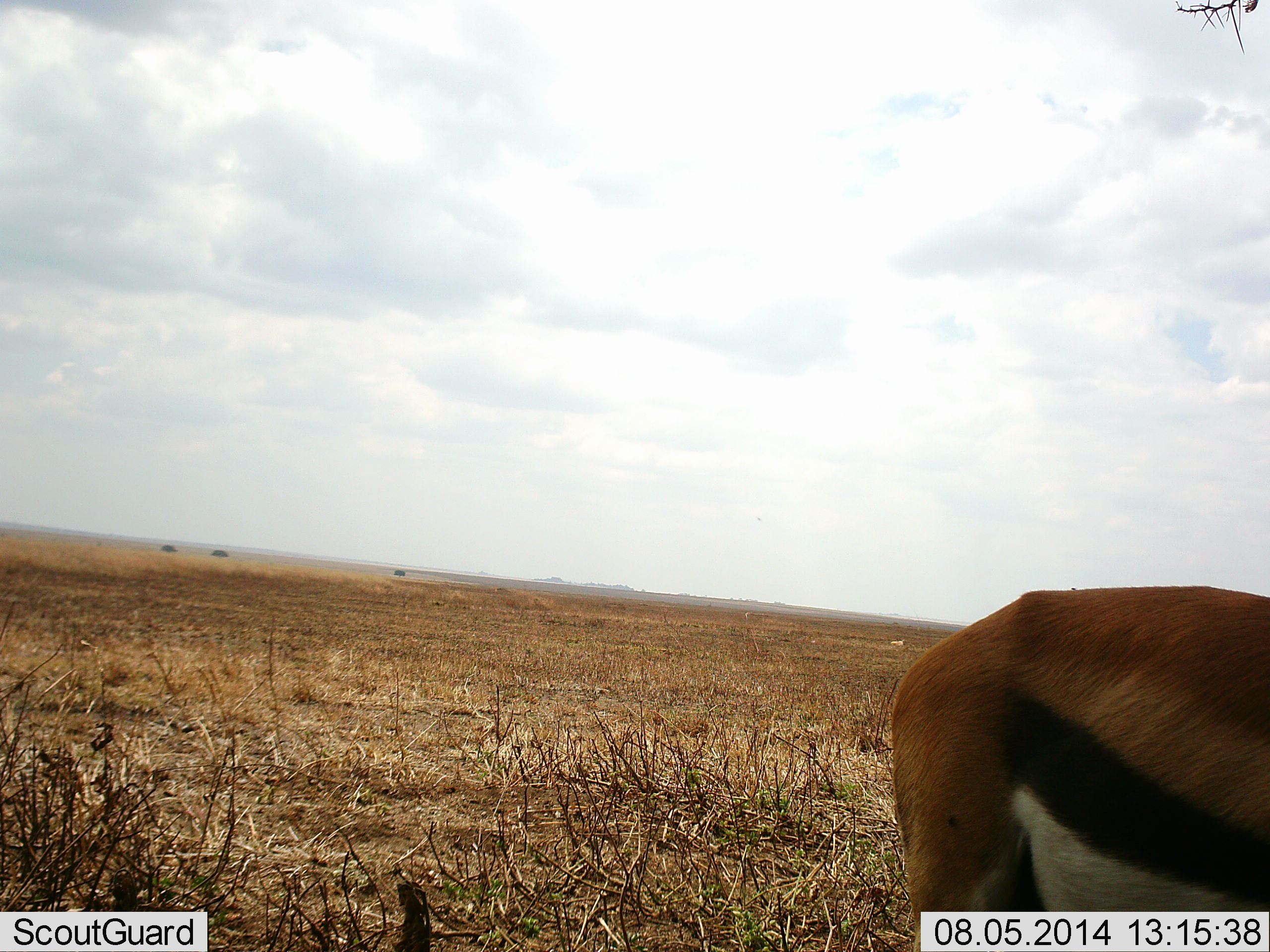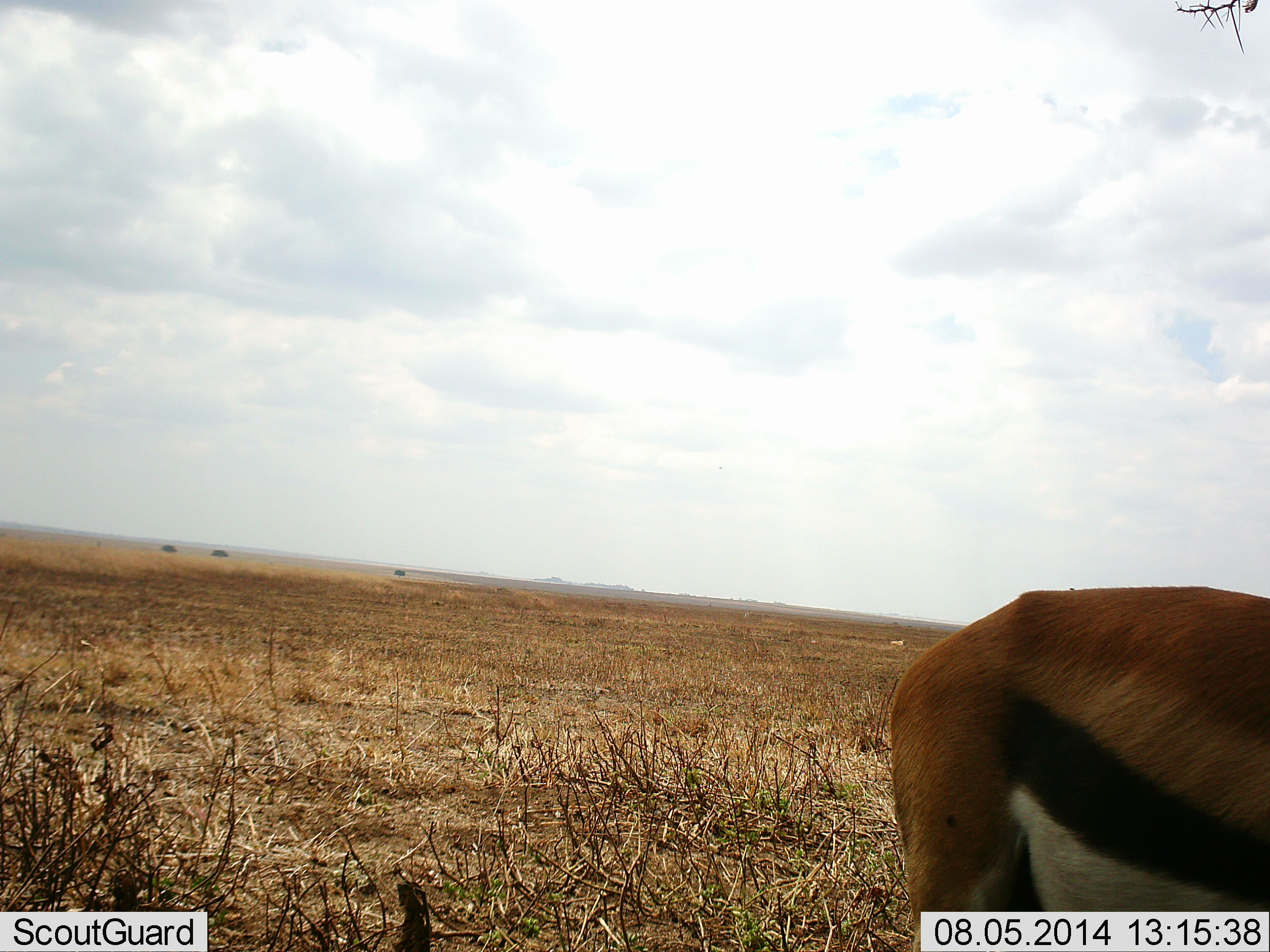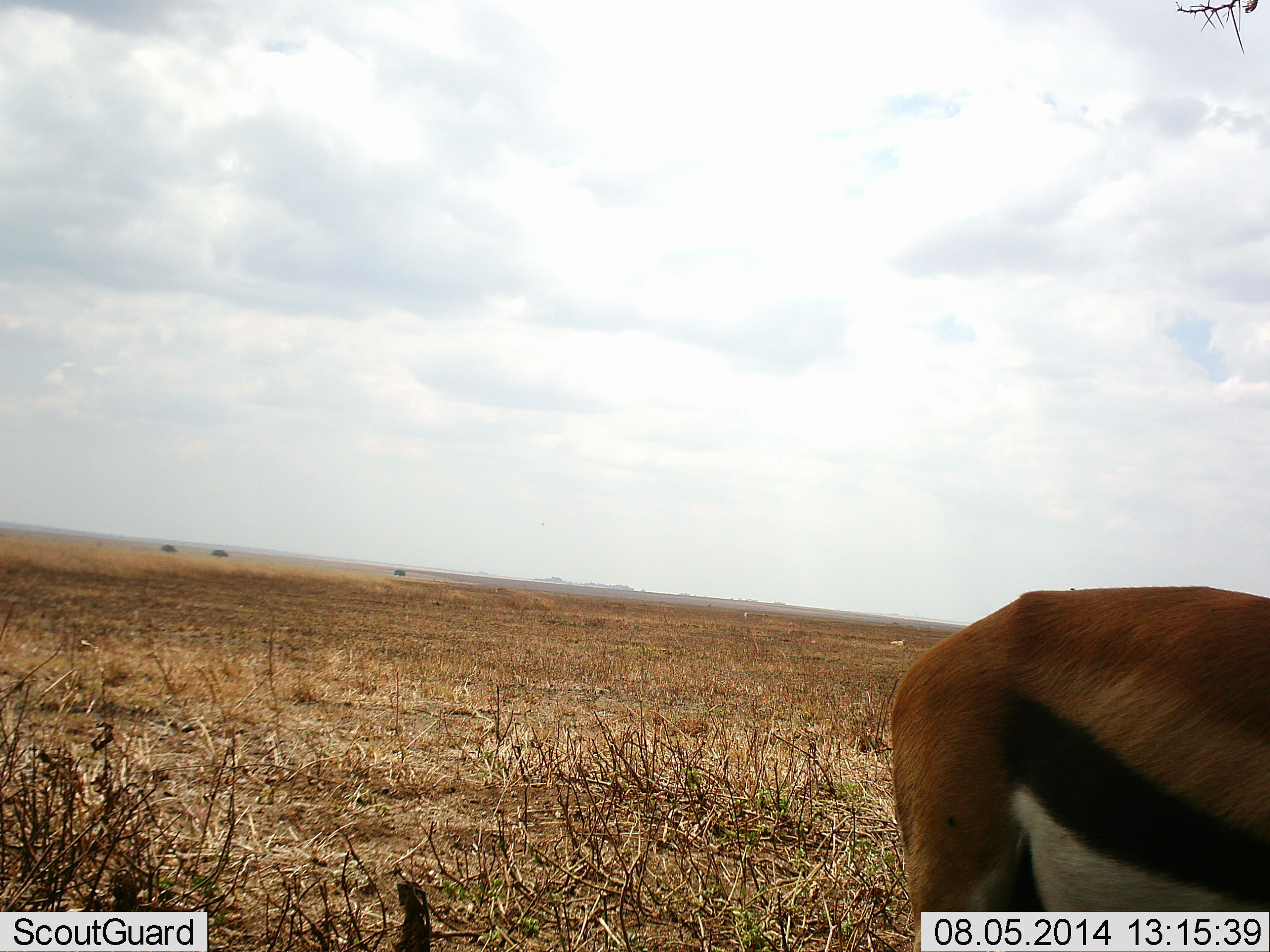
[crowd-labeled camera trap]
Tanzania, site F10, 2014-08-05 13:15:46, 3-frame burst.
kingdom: Animalia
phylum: Chordata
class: Mammalia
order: Artiodactyla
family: Bovidae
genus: Eudorcas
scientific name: Eudorcas thomsonii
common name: thomson's gazelle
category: gazellethomsons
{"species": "gazellethomsons (thomson's gazelle) (Eudorcas thomsonii)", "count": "1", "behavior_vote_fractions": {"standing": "90%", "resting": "10%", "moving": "0%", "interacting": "0%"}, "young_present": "0%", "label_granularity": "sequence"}